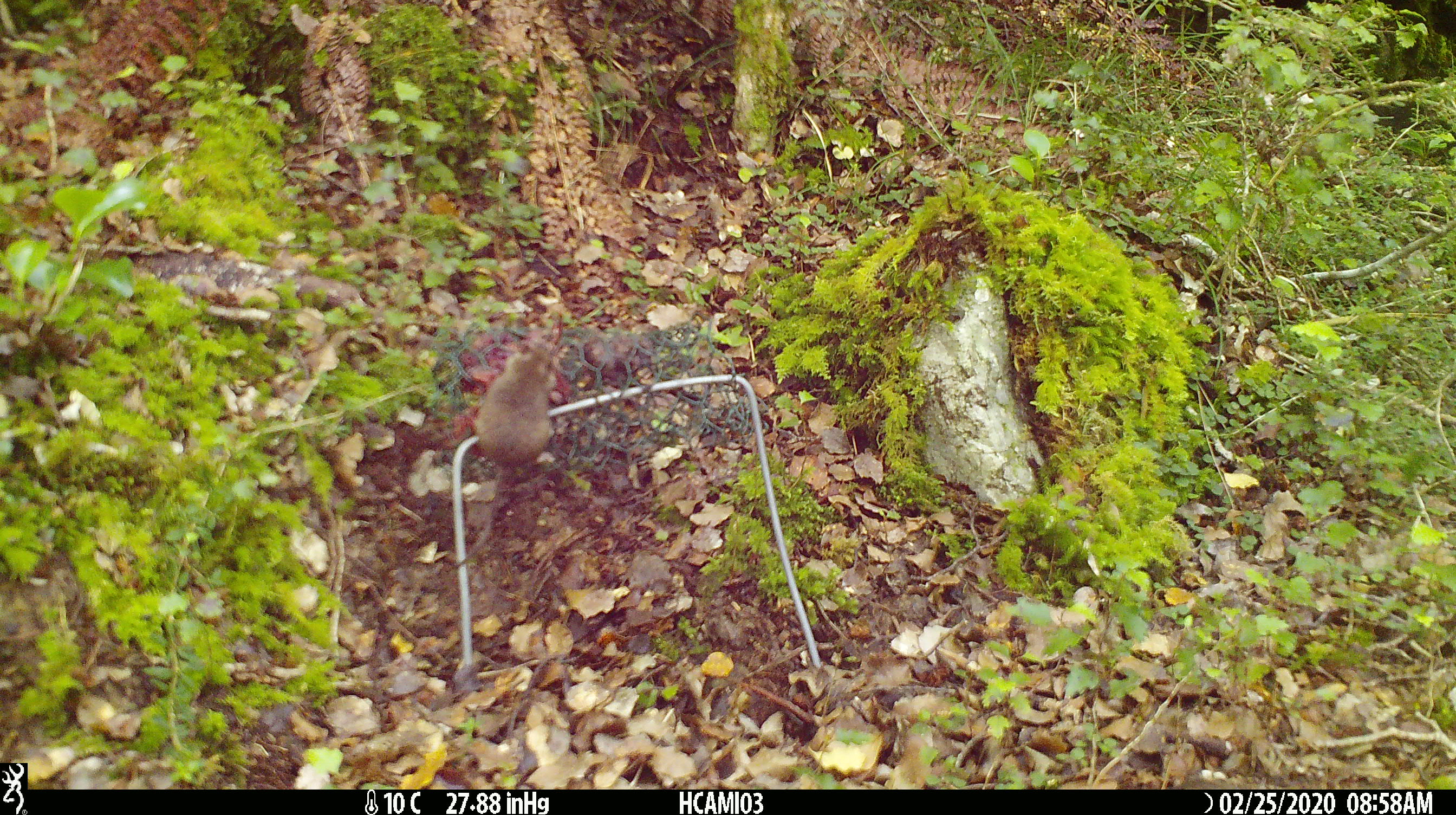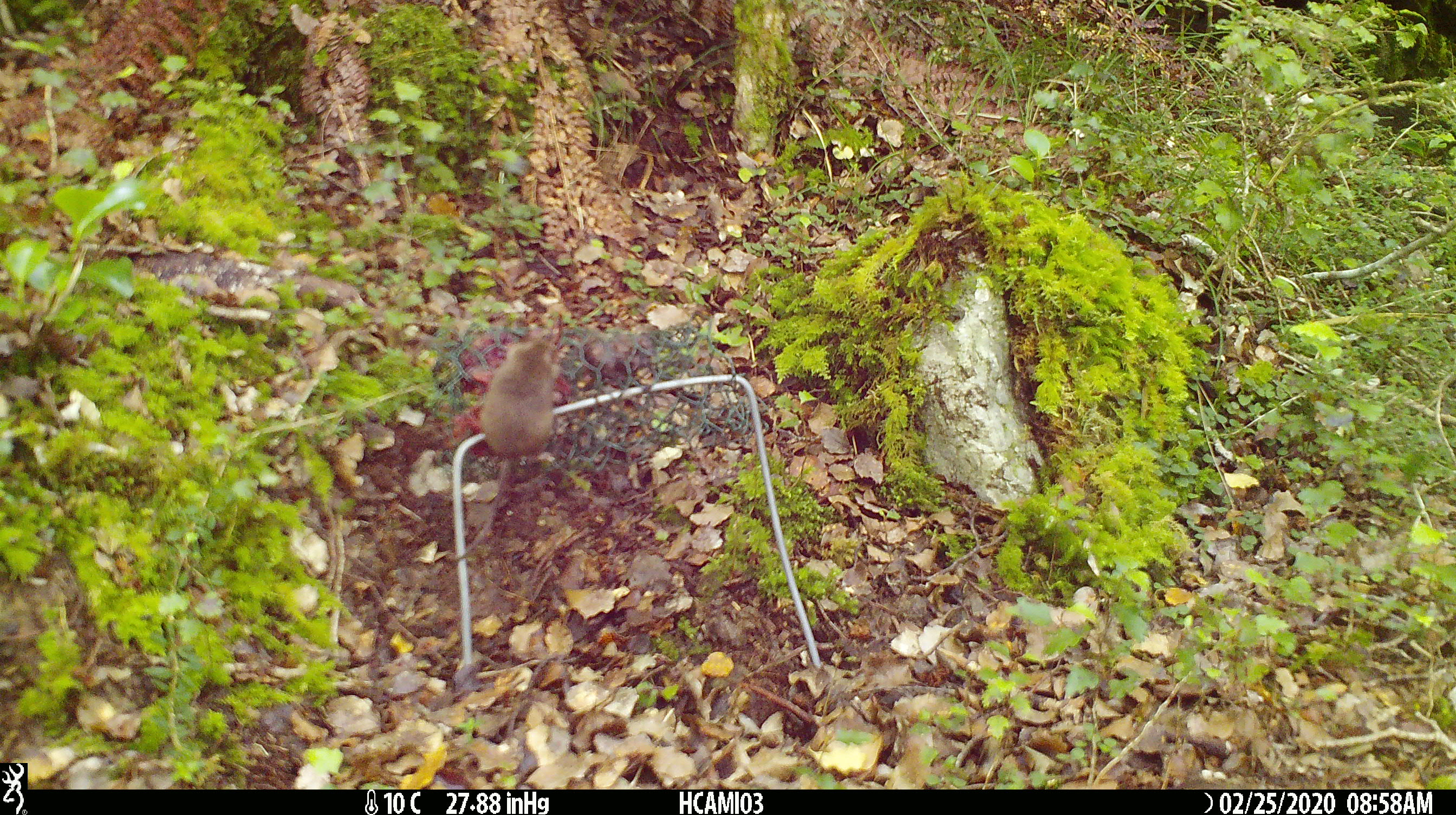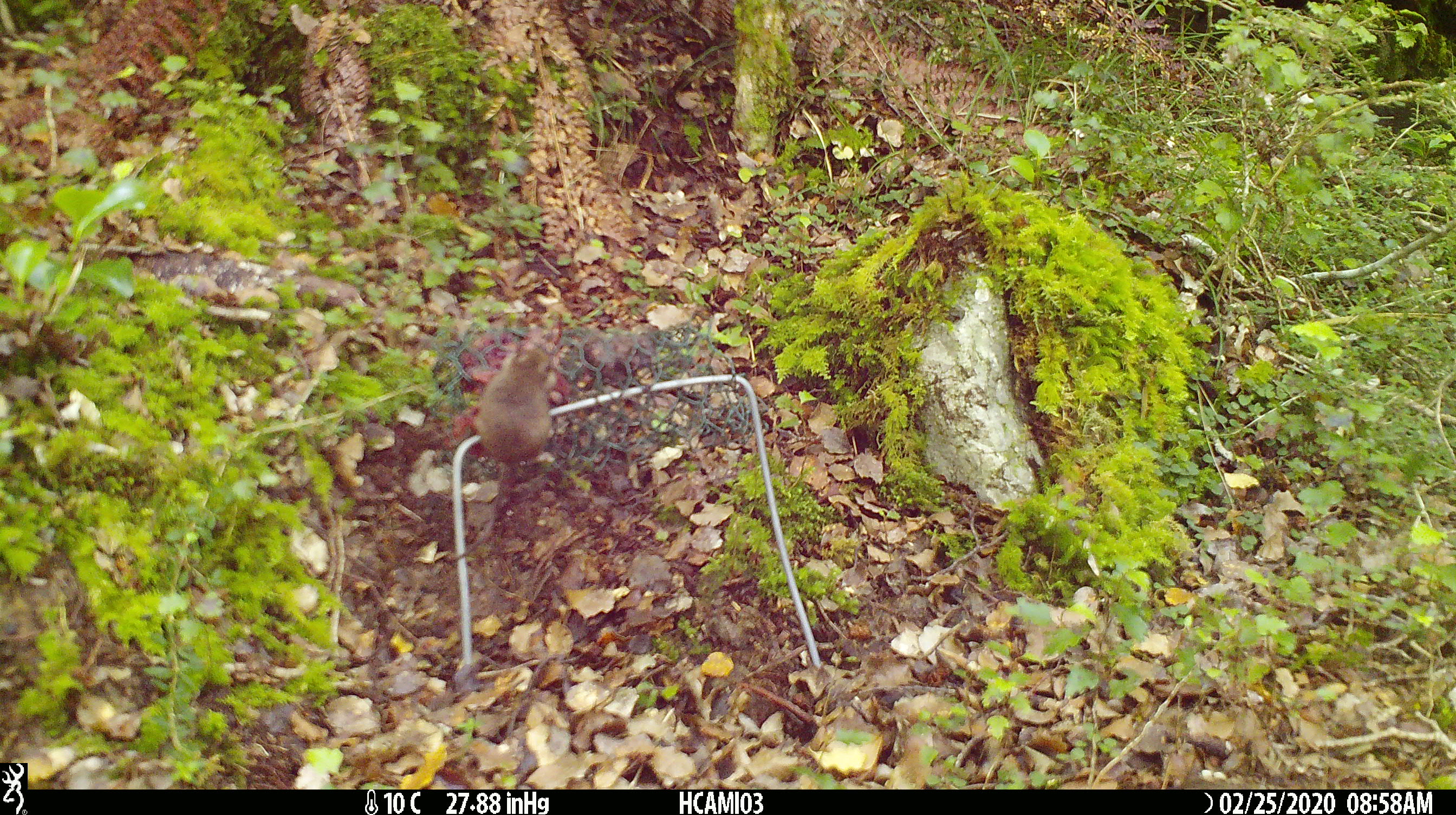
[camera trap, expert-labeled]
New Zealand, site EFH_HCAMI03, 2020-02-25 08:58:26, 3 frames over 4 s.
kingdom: Animalia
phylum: Chordata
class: Mammalia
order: Rodentia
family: Muridae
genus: Mus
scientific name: Mus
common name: mouse